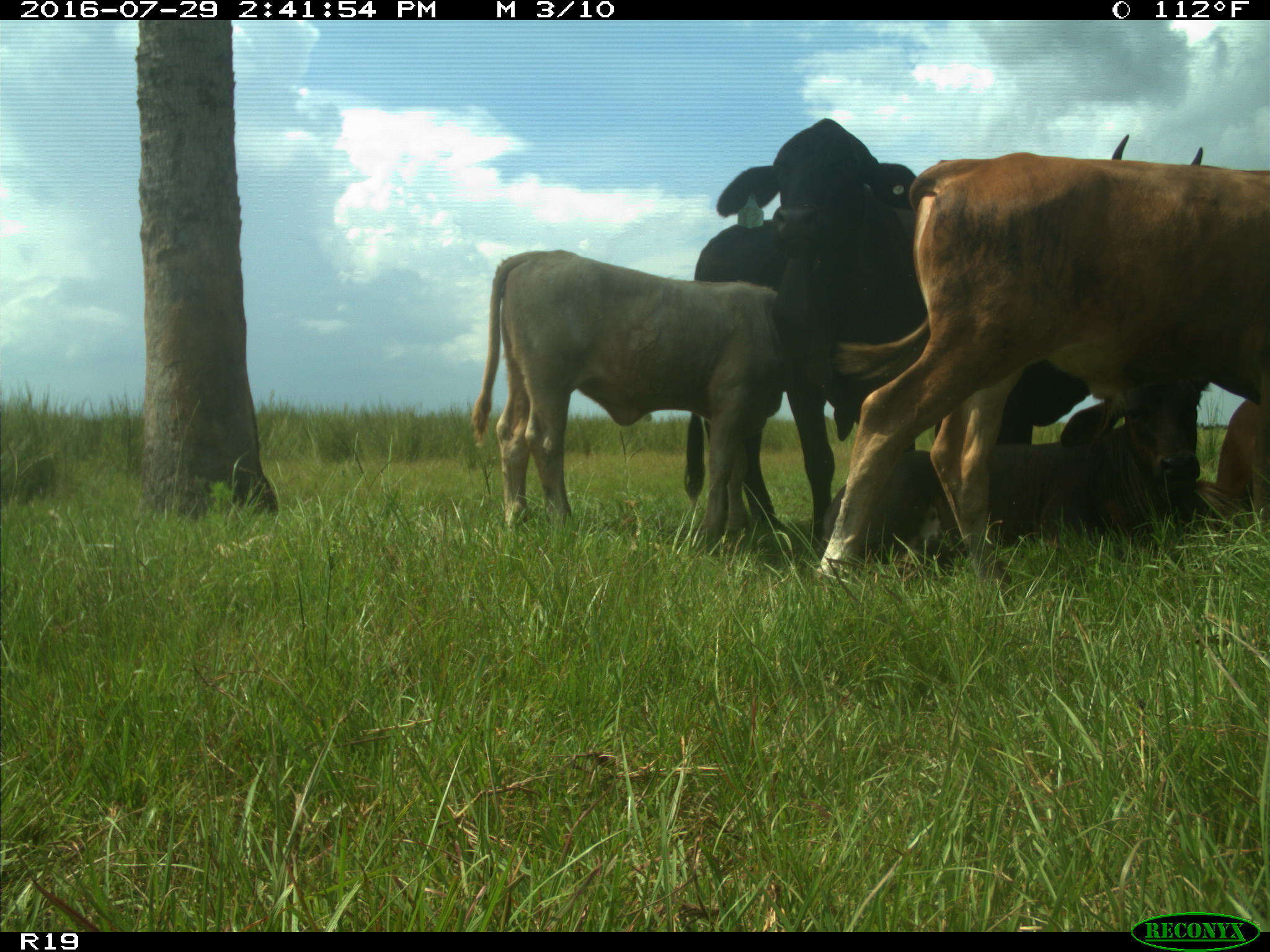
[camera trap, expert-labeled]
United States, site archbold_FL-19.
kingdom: Animalia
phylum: Chordata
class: Mammalia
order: Artiodactyla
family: Bovidae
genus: Bos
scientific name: Bos taurus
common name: domestic cow